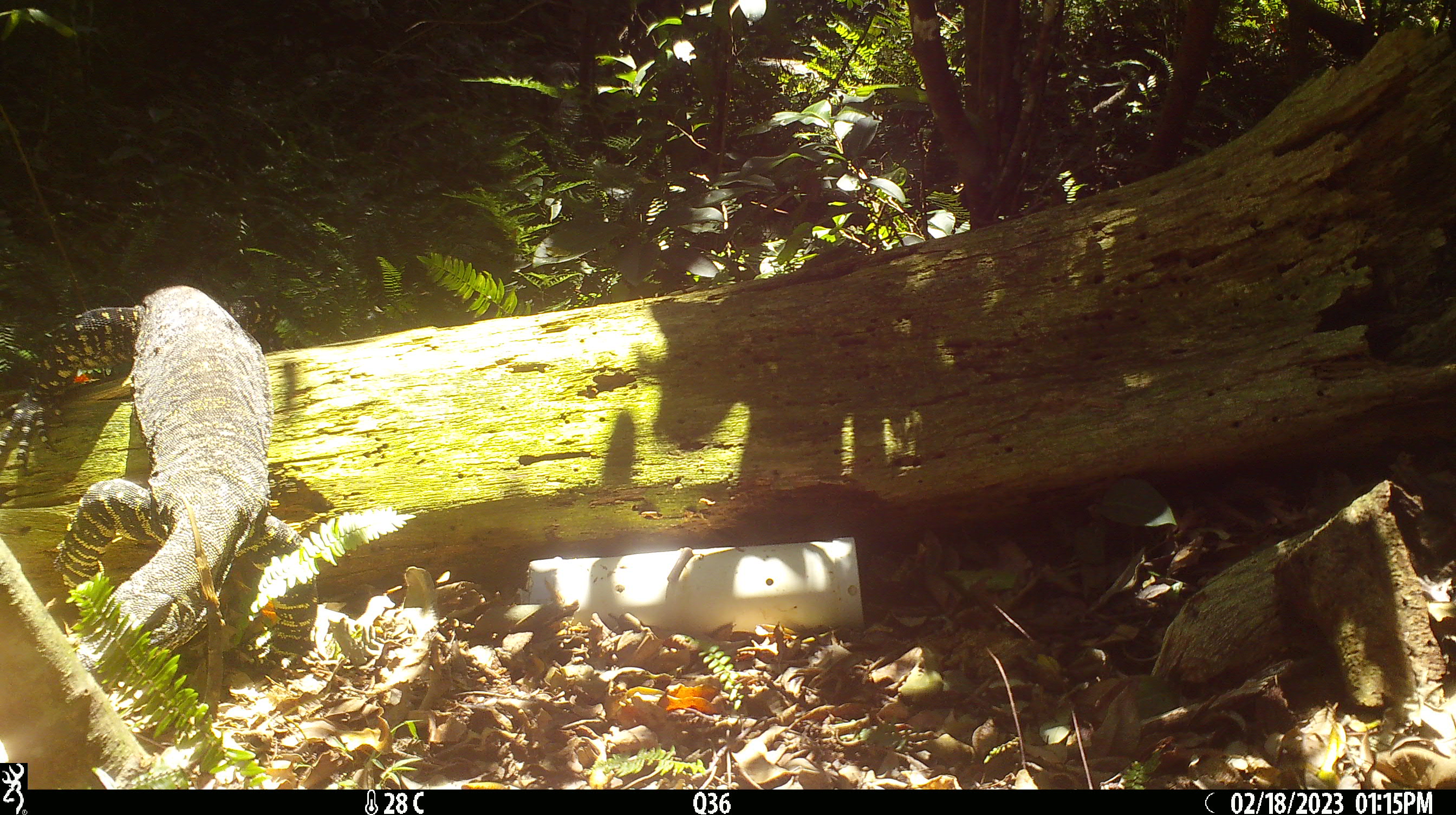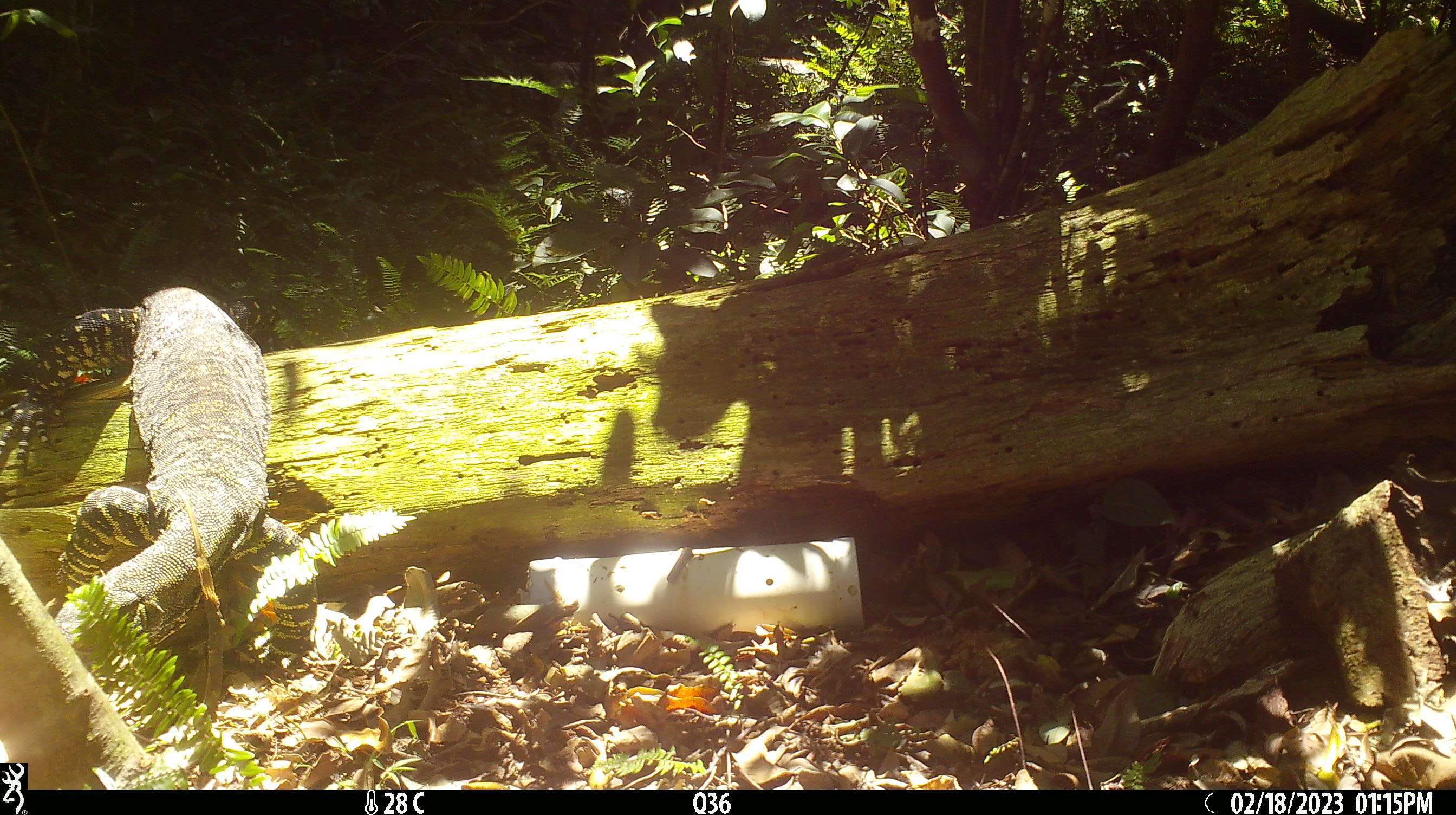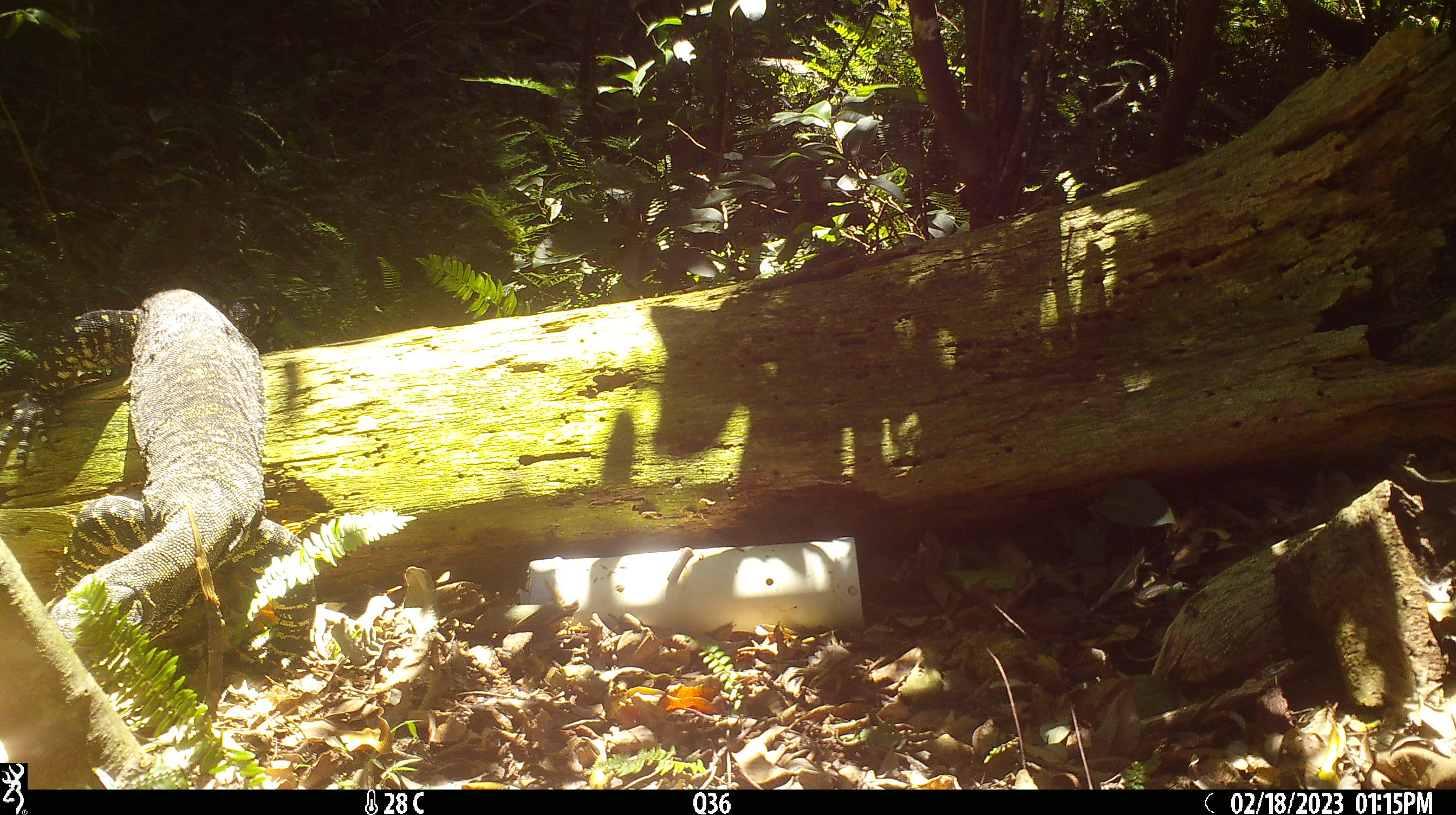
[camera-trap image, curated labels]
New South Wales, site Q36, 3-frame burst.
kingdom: Animalia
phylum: Chordata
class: Reptilia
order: Squamata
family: Varanidae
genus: Varanus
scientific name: Varanus varius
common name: lace monitor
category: goanna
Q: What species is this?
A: Goanna (lace monitor) (Varanus varius).